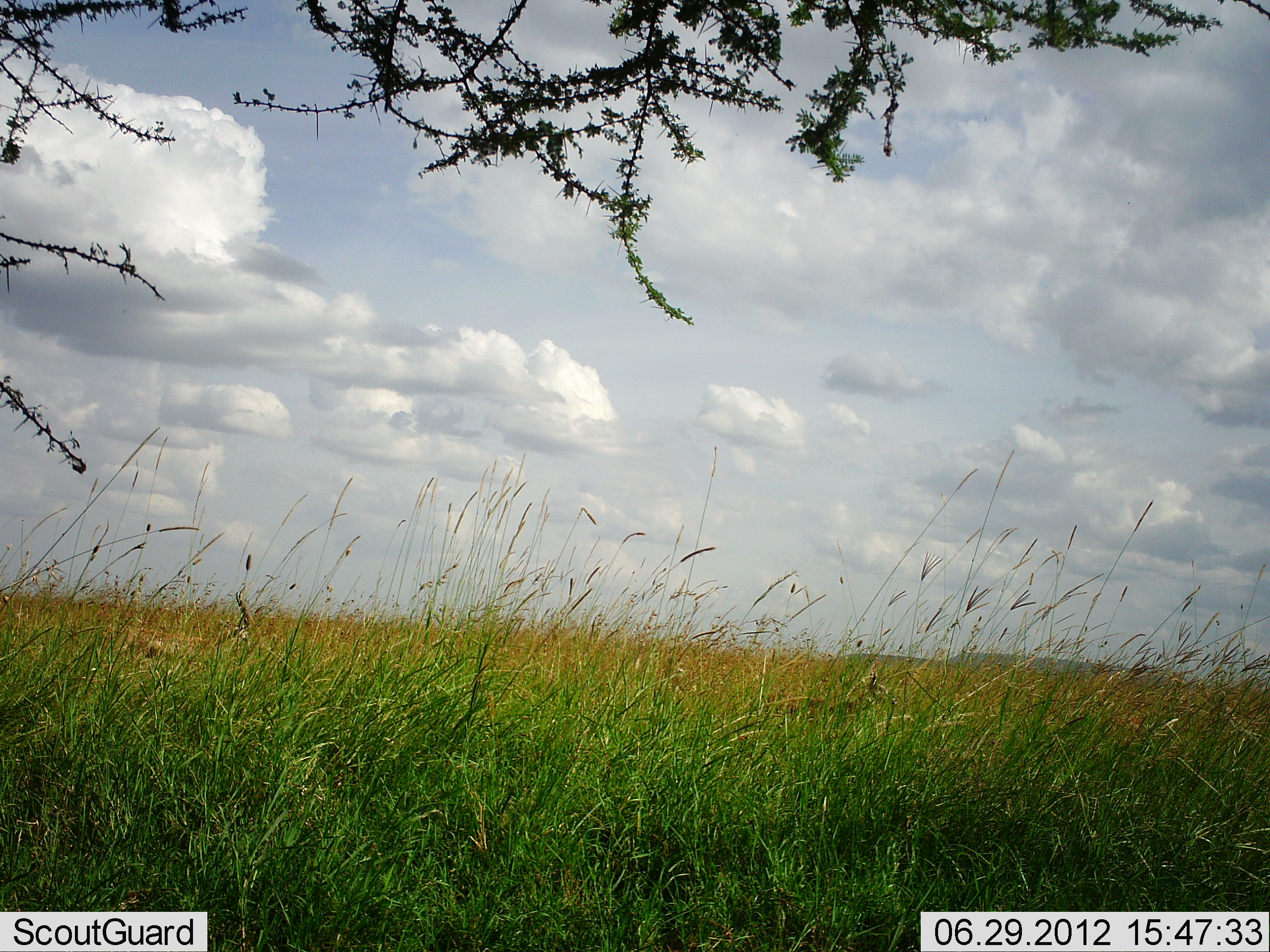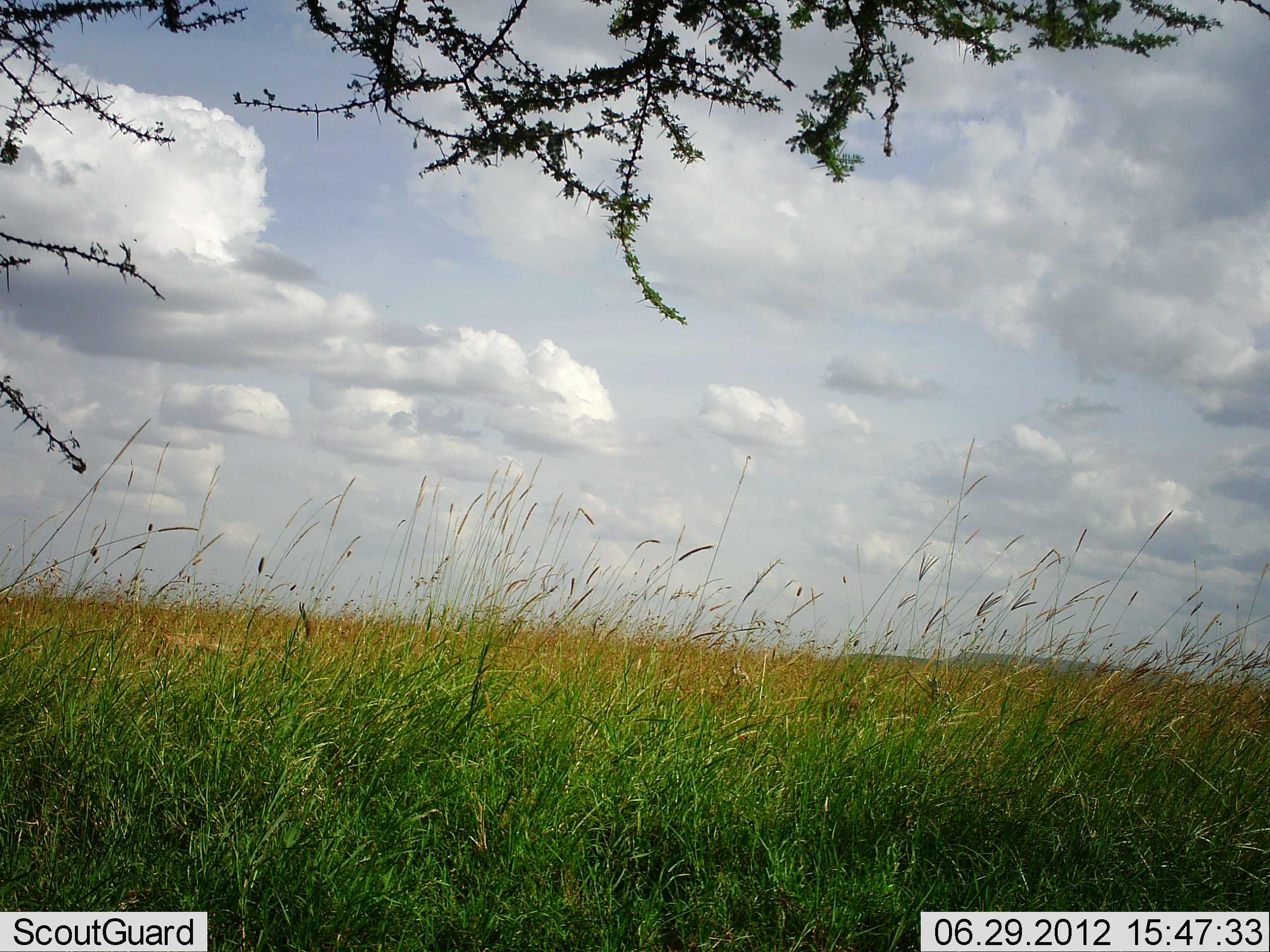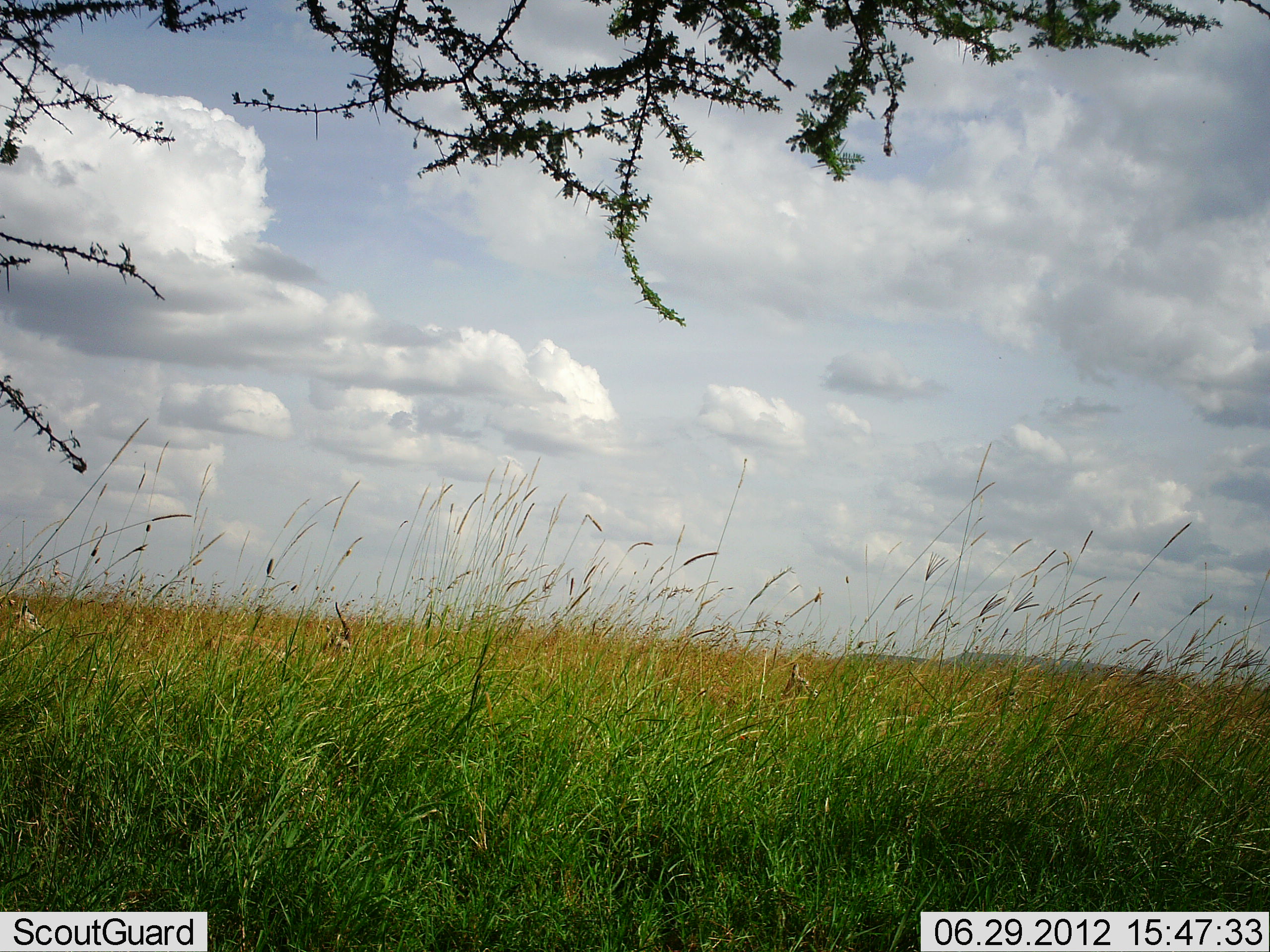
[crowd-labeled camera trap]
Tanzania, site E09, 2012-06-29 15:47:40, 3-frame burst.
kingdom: Animalia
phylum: Chordata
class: Mammalia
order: Artiodactyla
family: Bovidae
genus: Eudorcas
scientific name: Eudorcas thomsonii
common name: thomson's gazelle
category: gazellethomsons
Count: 4.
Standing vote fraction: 0%.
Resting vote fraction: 0%.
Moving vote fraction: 100%.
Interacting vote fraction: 0%.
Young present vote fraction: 0%.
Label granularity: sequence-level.